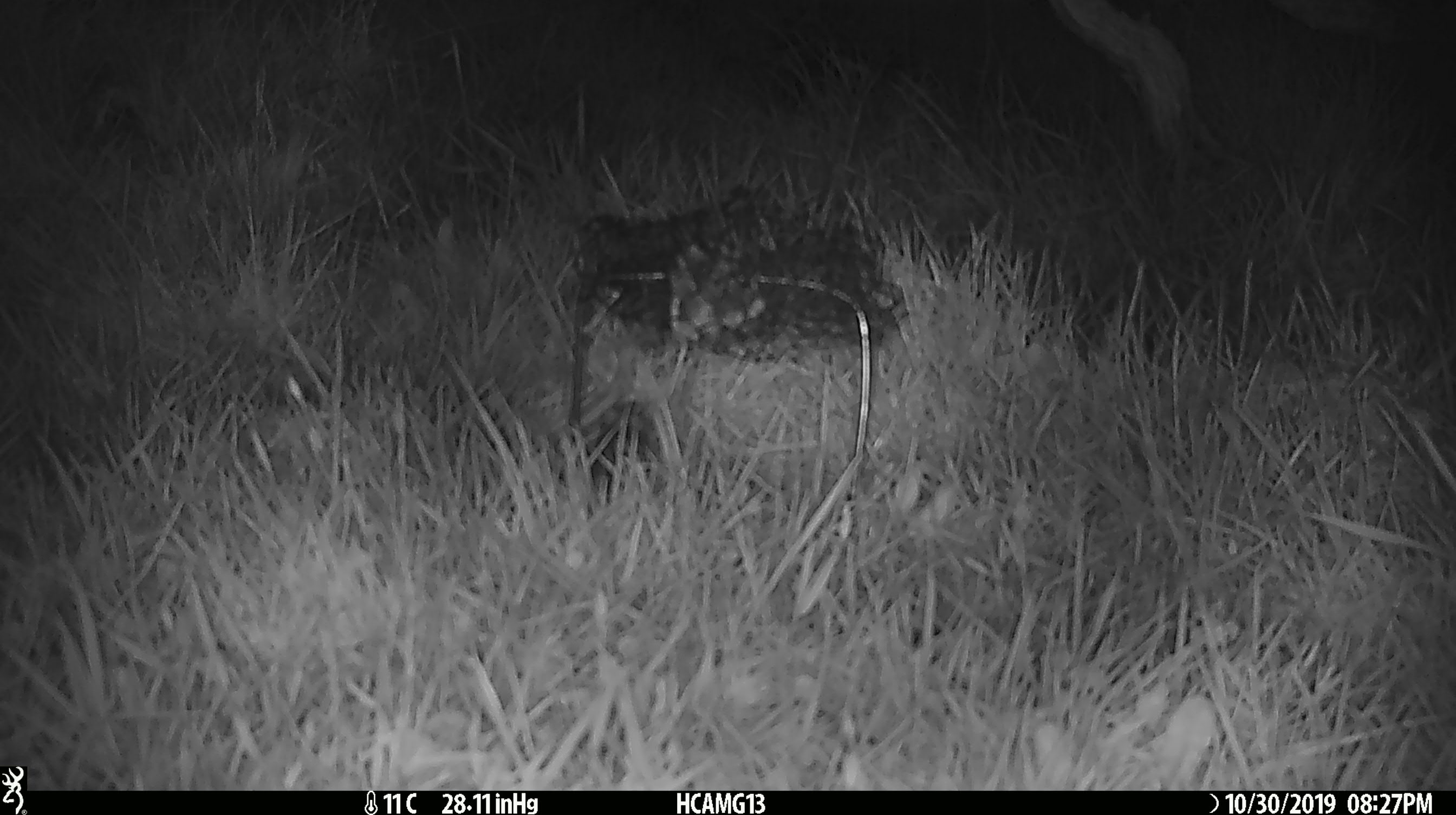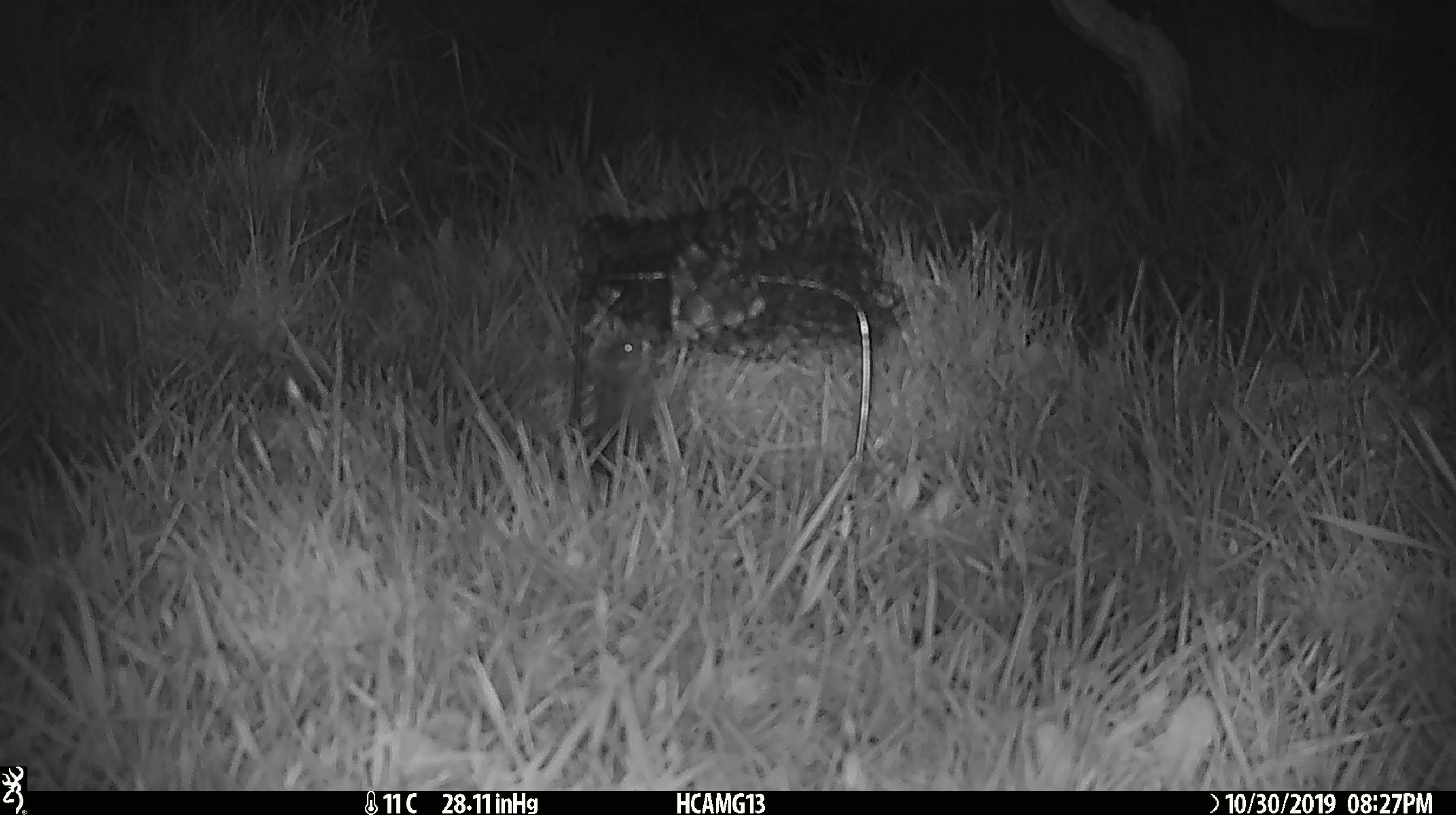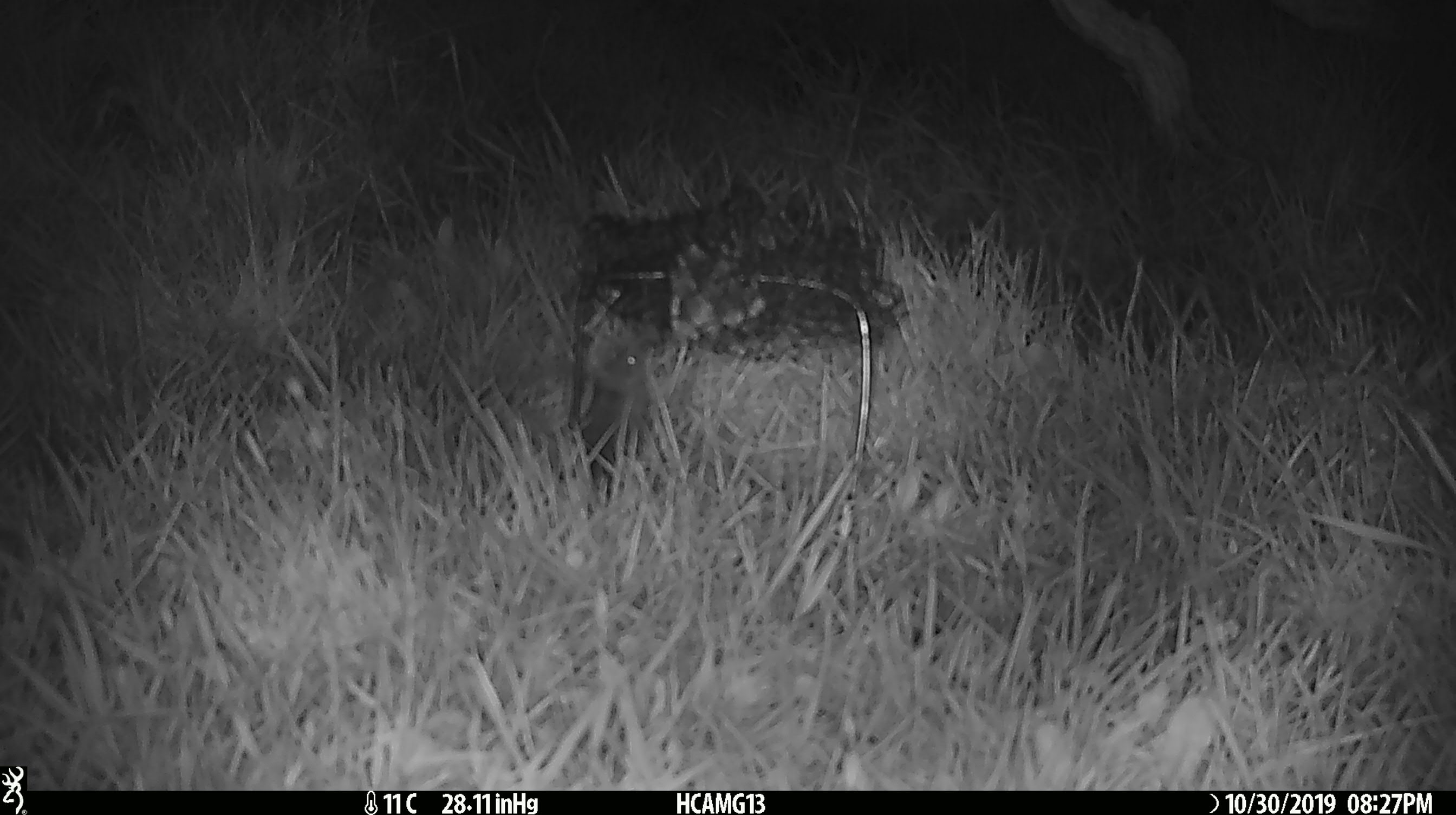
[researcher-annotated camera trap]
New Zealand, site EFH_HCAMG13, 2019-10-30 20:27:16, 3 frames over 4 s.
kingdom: Animalia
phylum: Chordata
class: Mammalia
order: Rodentia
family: Muridae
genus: Mus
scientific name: Mus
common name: mouse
Mouse (Mus).